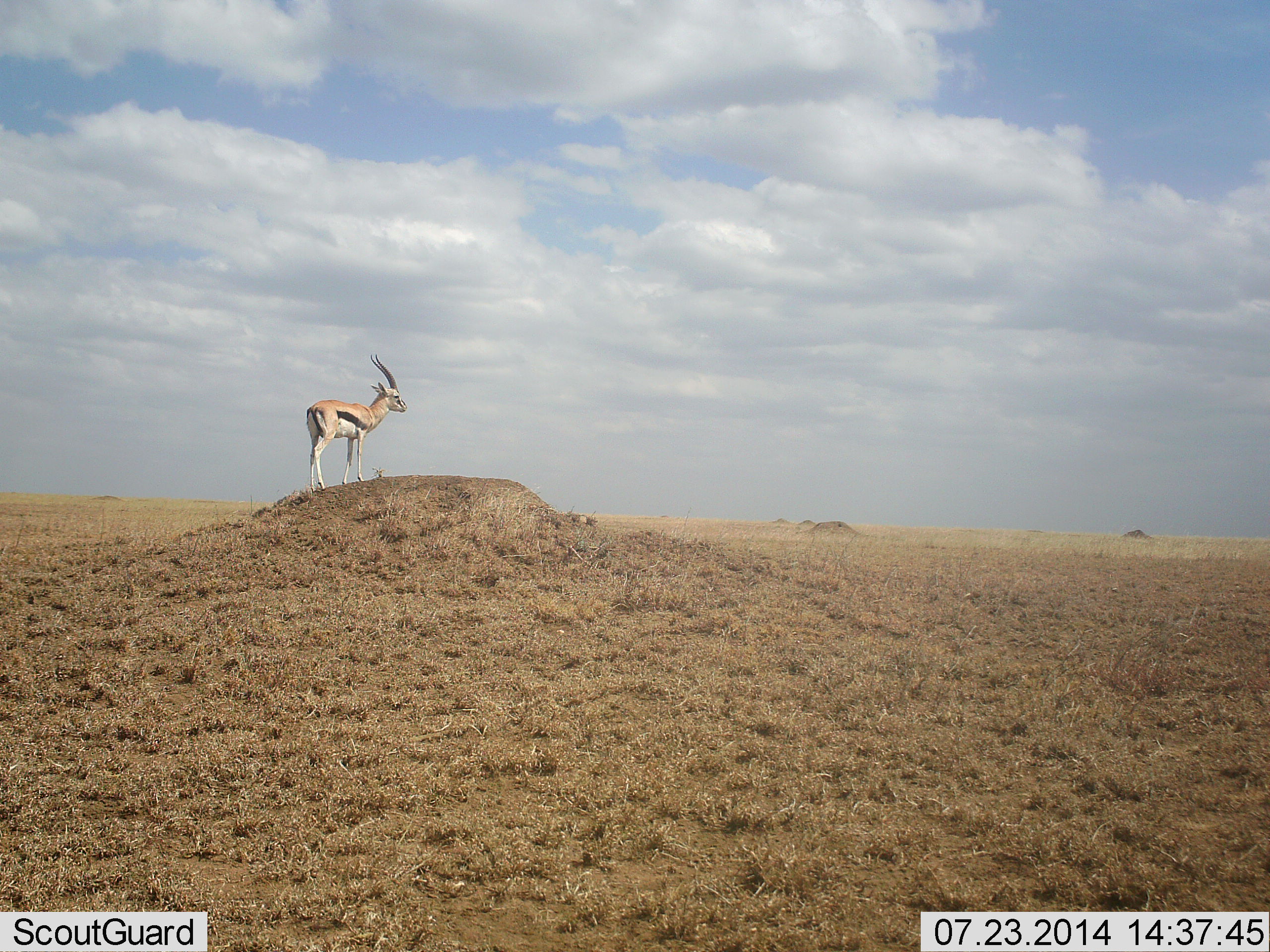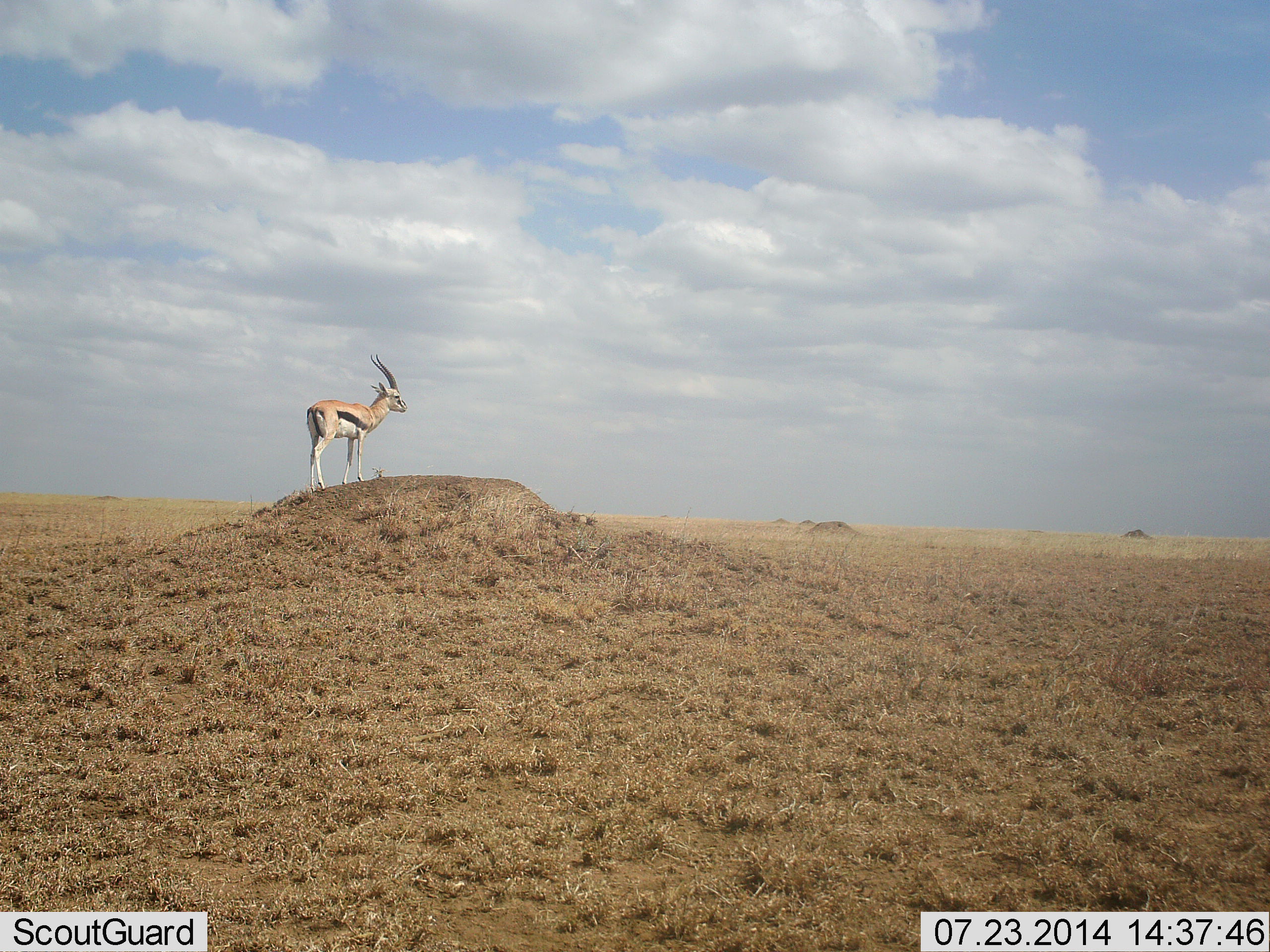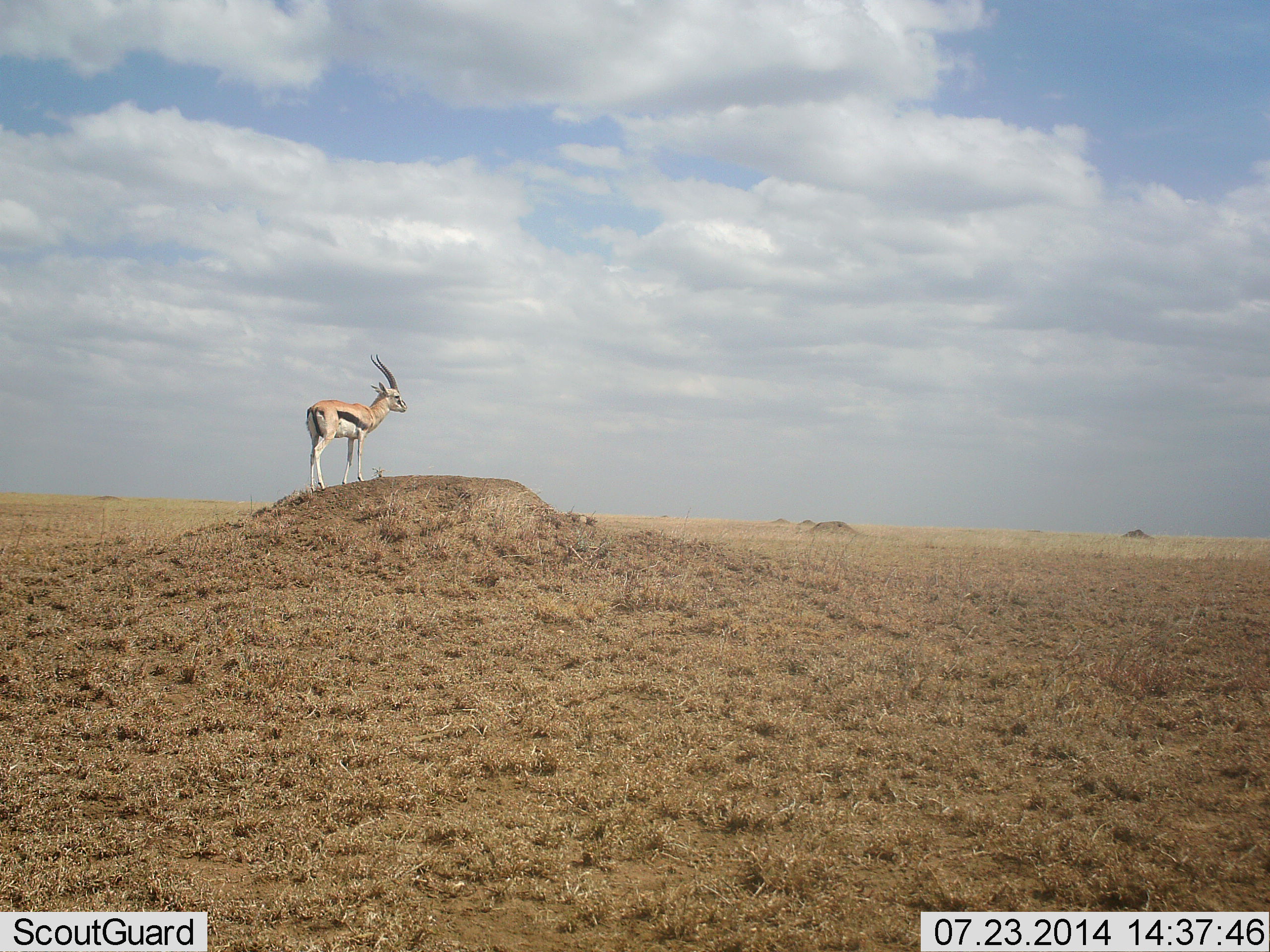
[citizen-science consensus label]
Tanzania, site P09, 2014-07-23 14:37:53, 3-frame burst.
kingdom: Animalia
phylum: Chordata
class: Mammalia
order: Artiodactyla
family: Bovidae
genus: Eudorcas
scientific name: Eudorcas thomsonii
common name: thomson's gazelle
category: gazellethomsons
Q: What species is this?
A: Gazellethomsons (thomson's gazelle) (Eudorcas thomsonii).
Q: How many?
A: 1.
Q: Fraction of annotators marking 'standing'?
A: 100%.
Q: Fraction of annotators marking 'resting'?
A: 0%.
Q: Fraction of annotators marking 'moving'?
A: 0%.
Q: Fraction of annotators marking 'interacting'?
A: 0%.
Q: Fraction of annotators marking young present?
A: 0%.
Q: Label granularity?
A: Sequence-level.